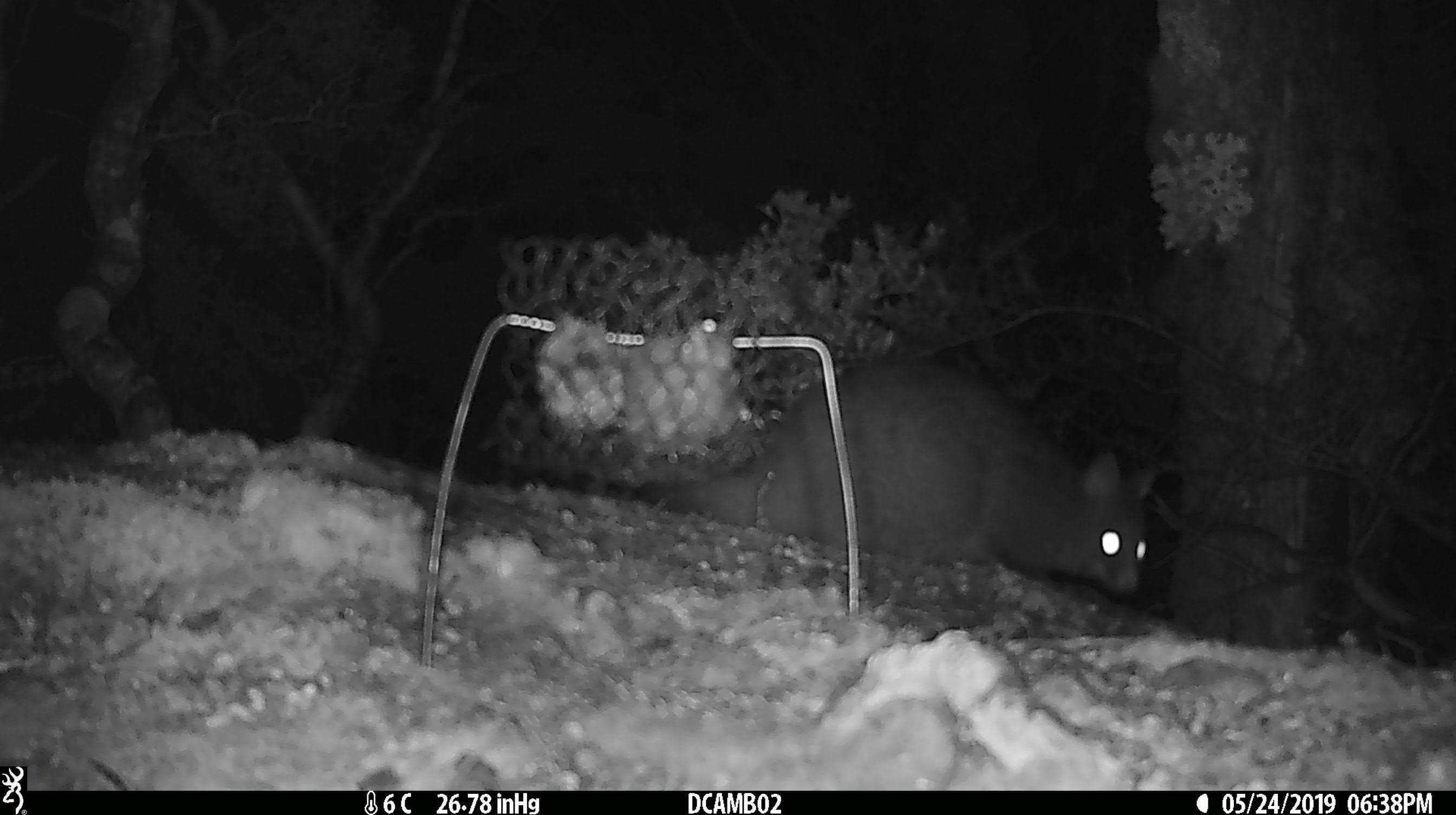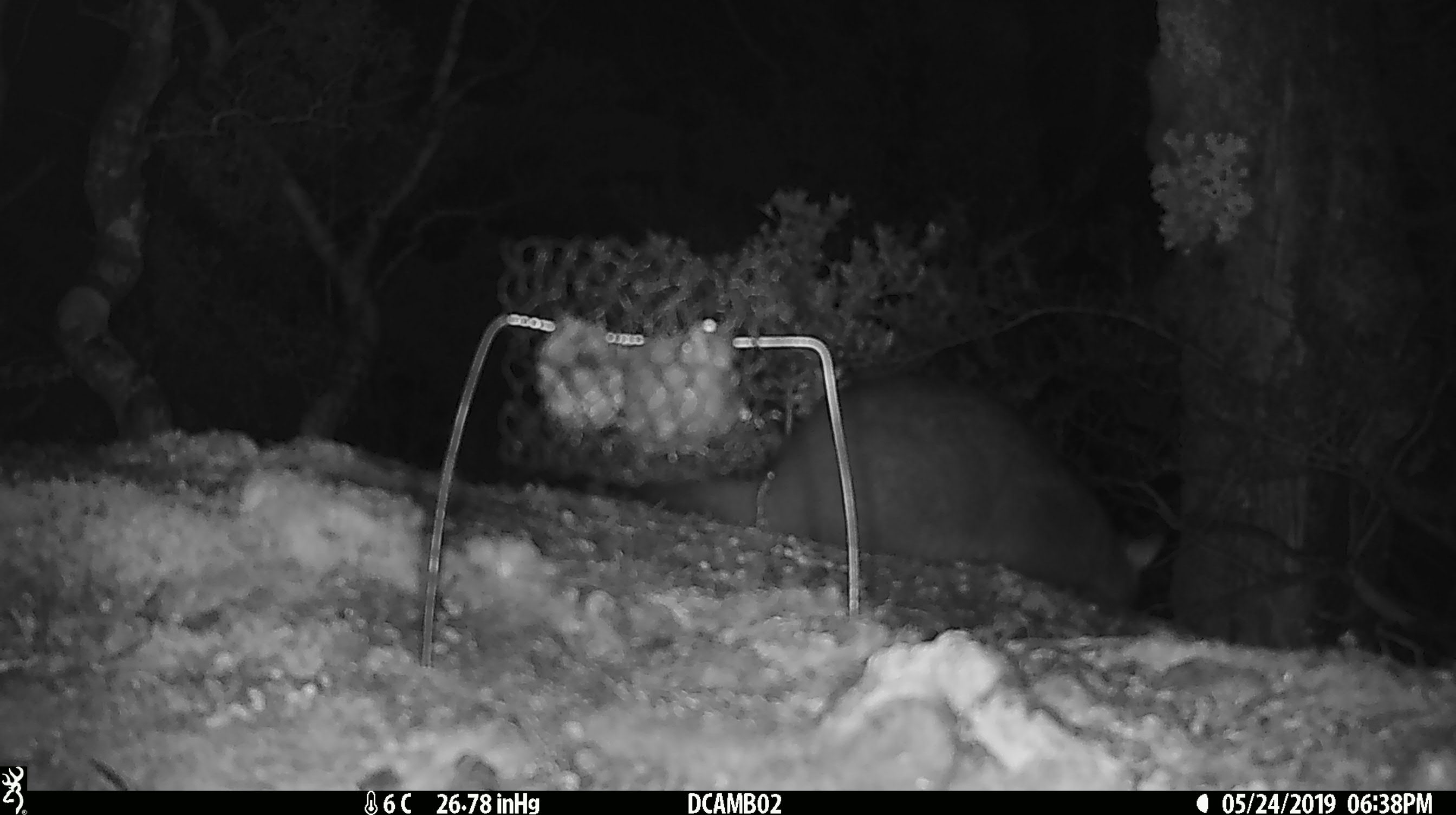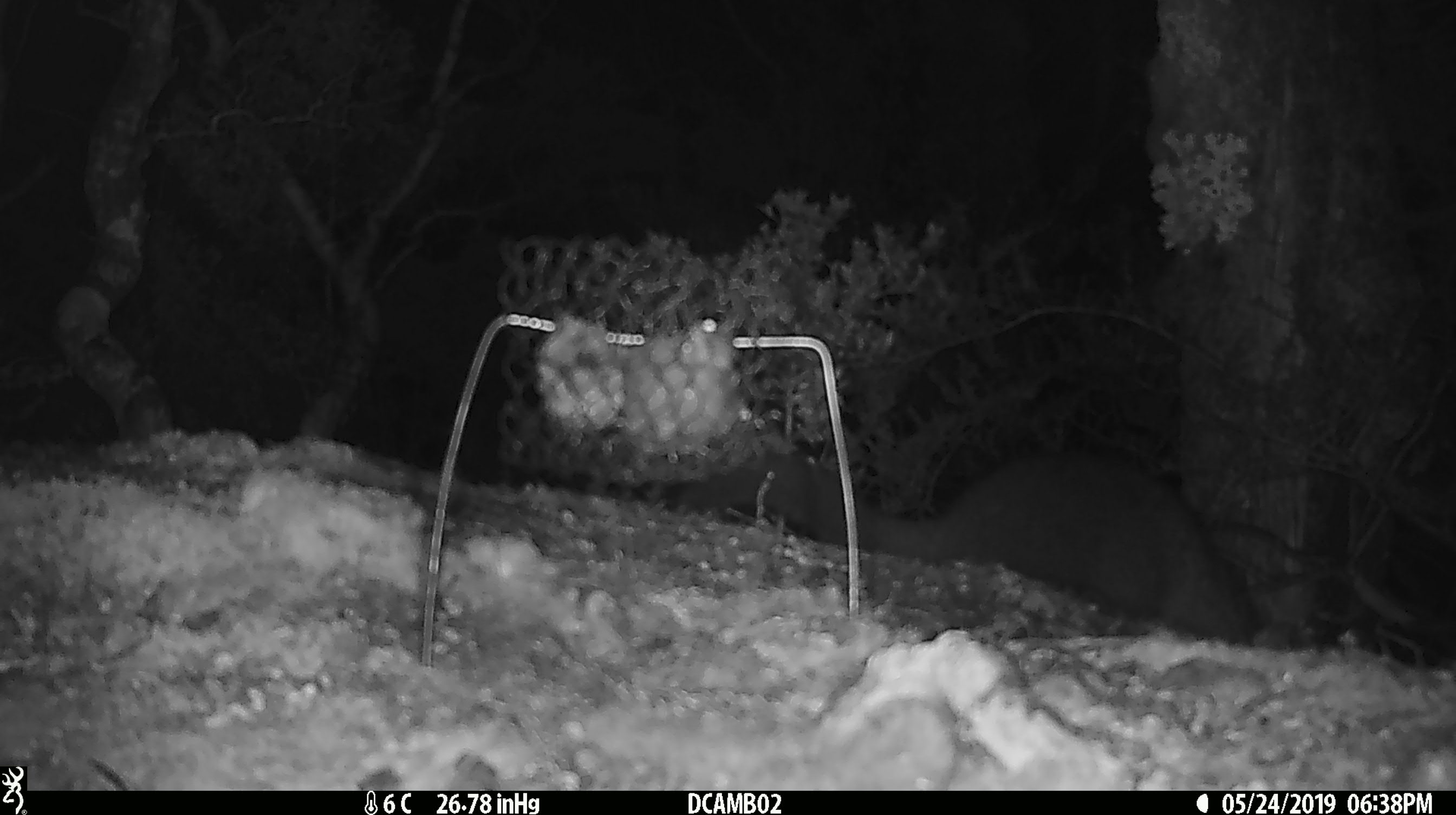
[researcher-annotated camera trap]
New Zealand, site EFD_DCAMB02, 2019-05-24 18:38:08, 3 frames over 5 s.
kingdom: Animalia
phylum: Chordata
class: Mammalia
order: Diprotodontia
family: Phalangeridae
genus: Trichosurus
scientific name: Trichosurus vulpecula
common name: common brushtail possum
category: possum